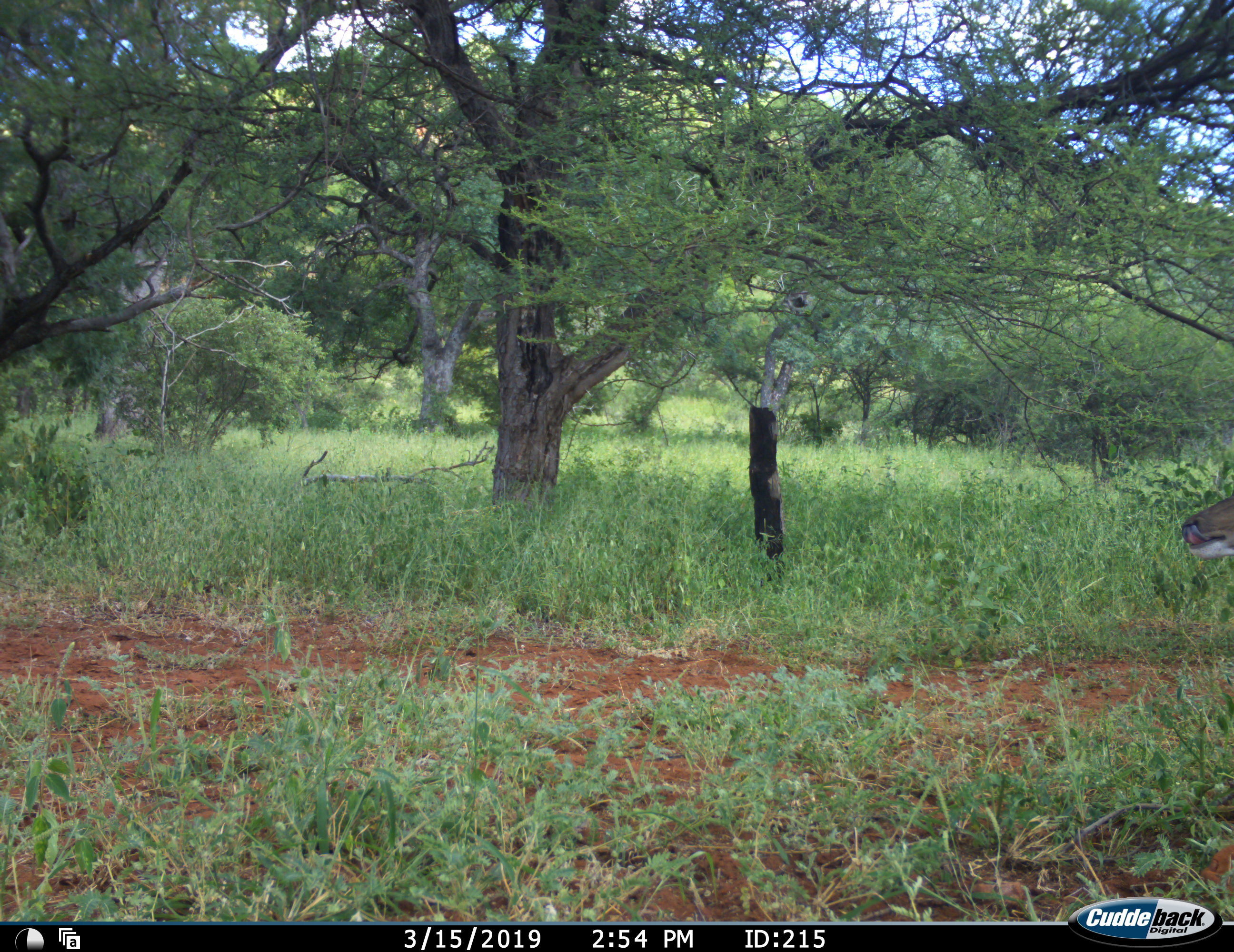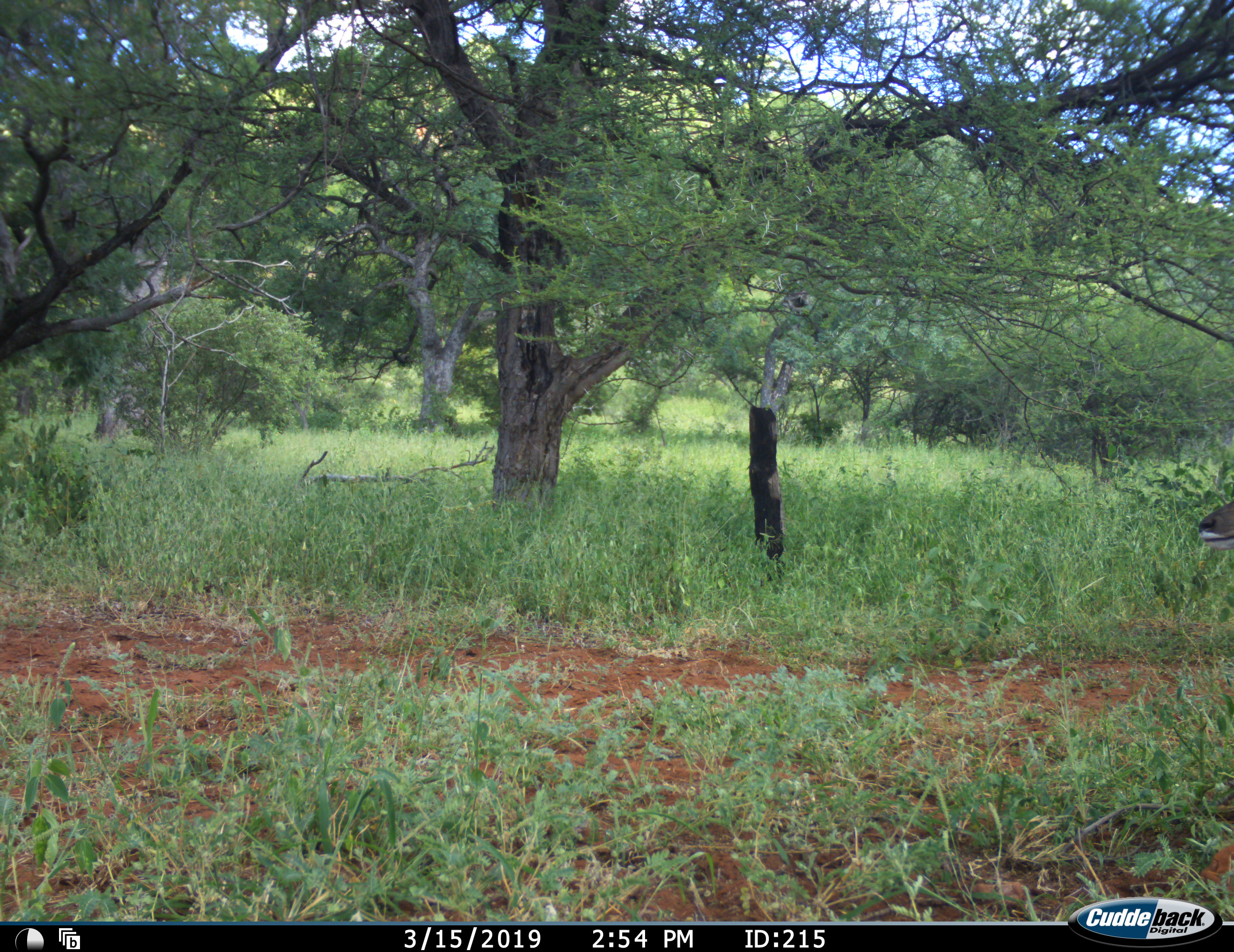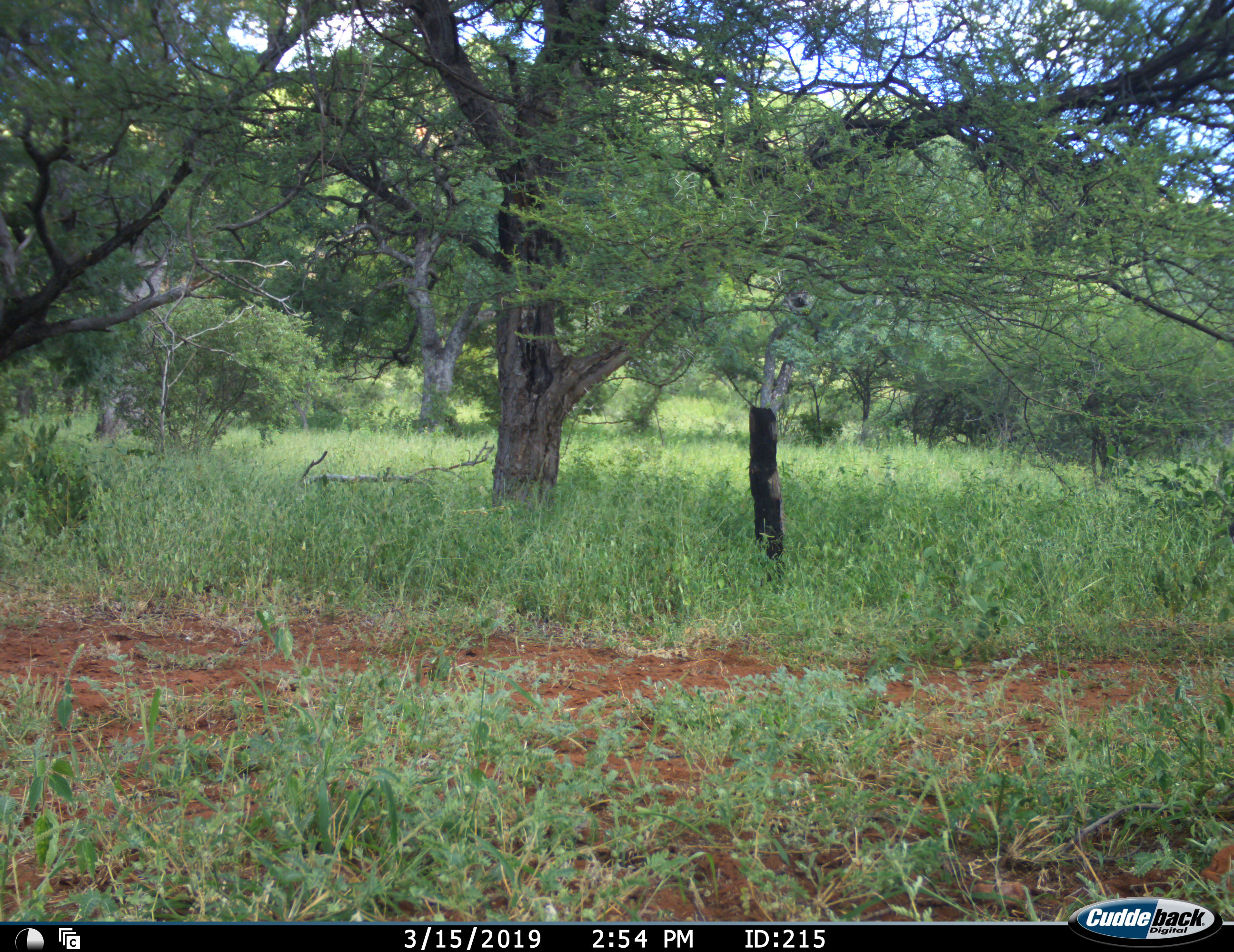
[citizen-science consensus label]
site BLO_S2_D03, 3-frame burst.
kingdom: Animalia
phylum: Chordata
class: Mammalia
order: Artiodactyla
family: Bovidae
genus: Tragelaphus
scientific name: Tragelaphus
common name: kudu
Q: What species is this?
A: Kudu (Tragelaphus).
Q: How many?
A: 1.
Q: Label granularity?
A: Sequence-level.